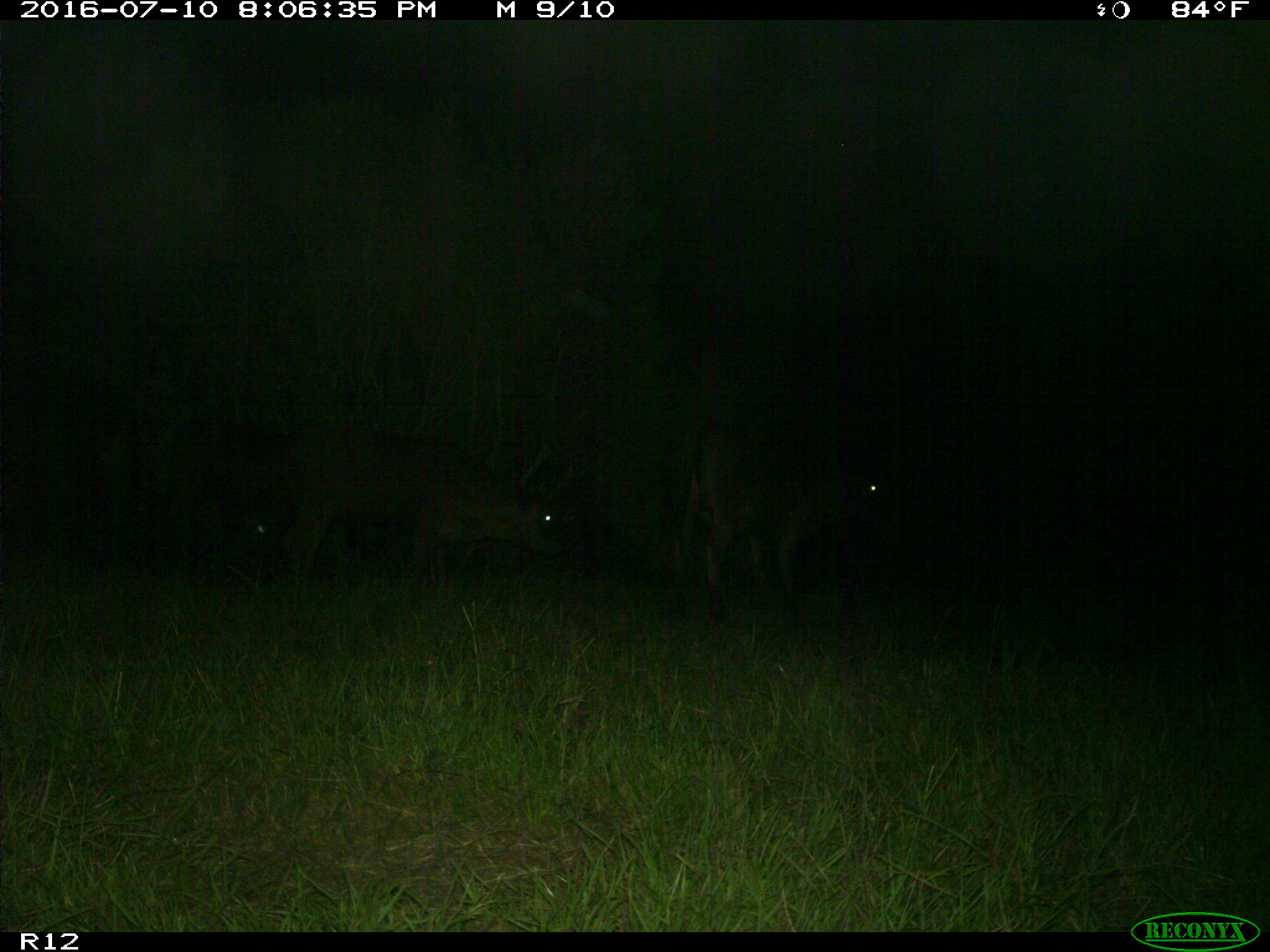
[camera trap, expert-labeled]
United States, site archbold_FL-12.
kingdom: Animalia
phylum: Chordata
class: Mammalia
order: Artiodactyla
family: Bovidae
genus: Bos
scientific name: Bos taurus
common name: domestic cow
Bos taurus (domestic cow).